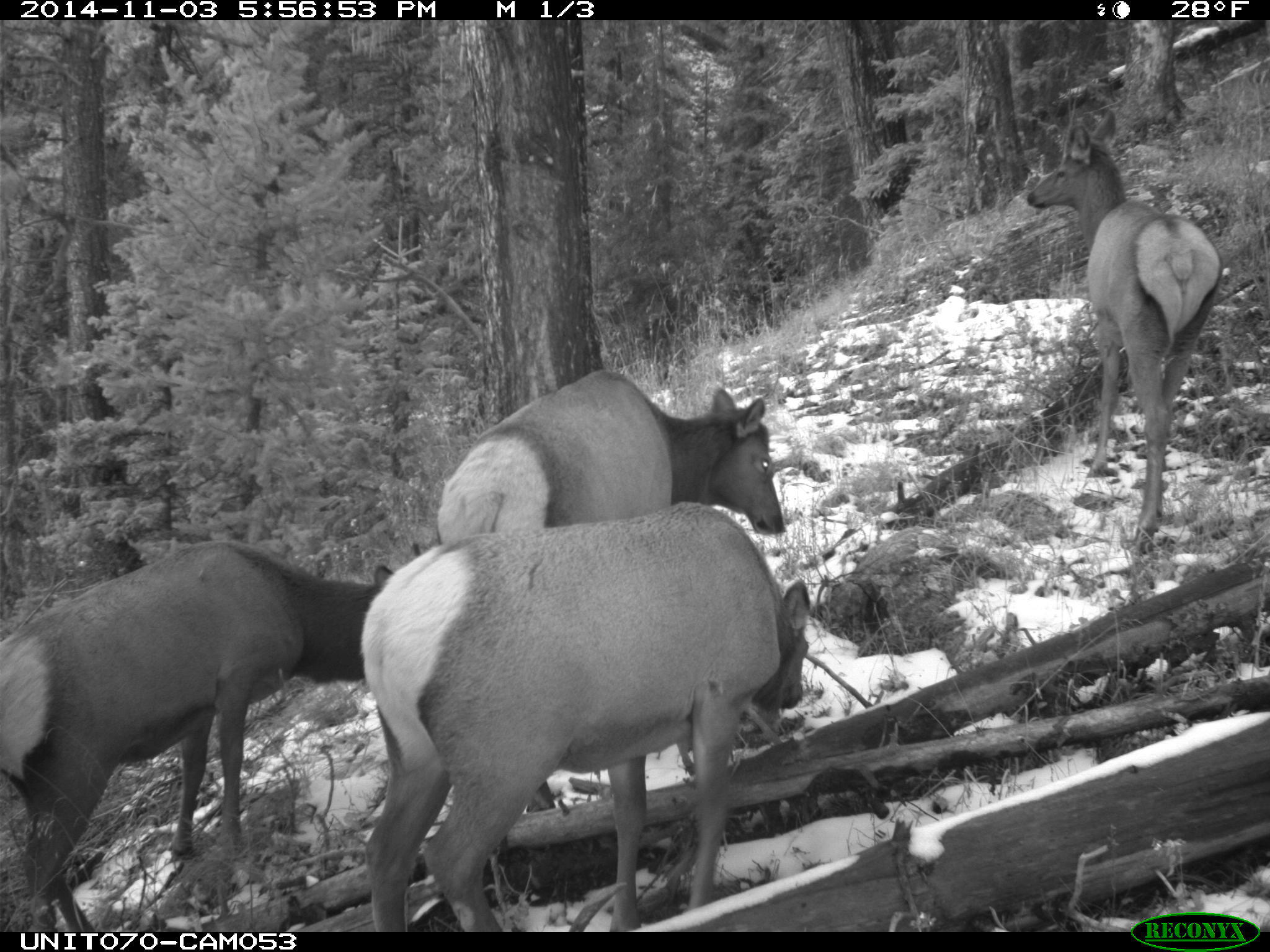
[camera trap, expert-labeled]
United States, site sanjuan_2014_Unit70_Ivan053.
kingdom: Animalia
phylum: Chordata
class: Mammalia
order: Artiodactyla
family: Cervidae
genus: Cervus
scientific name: Cervus elaphus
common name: red deer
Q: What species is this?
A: Cervus elaphus (red deer).